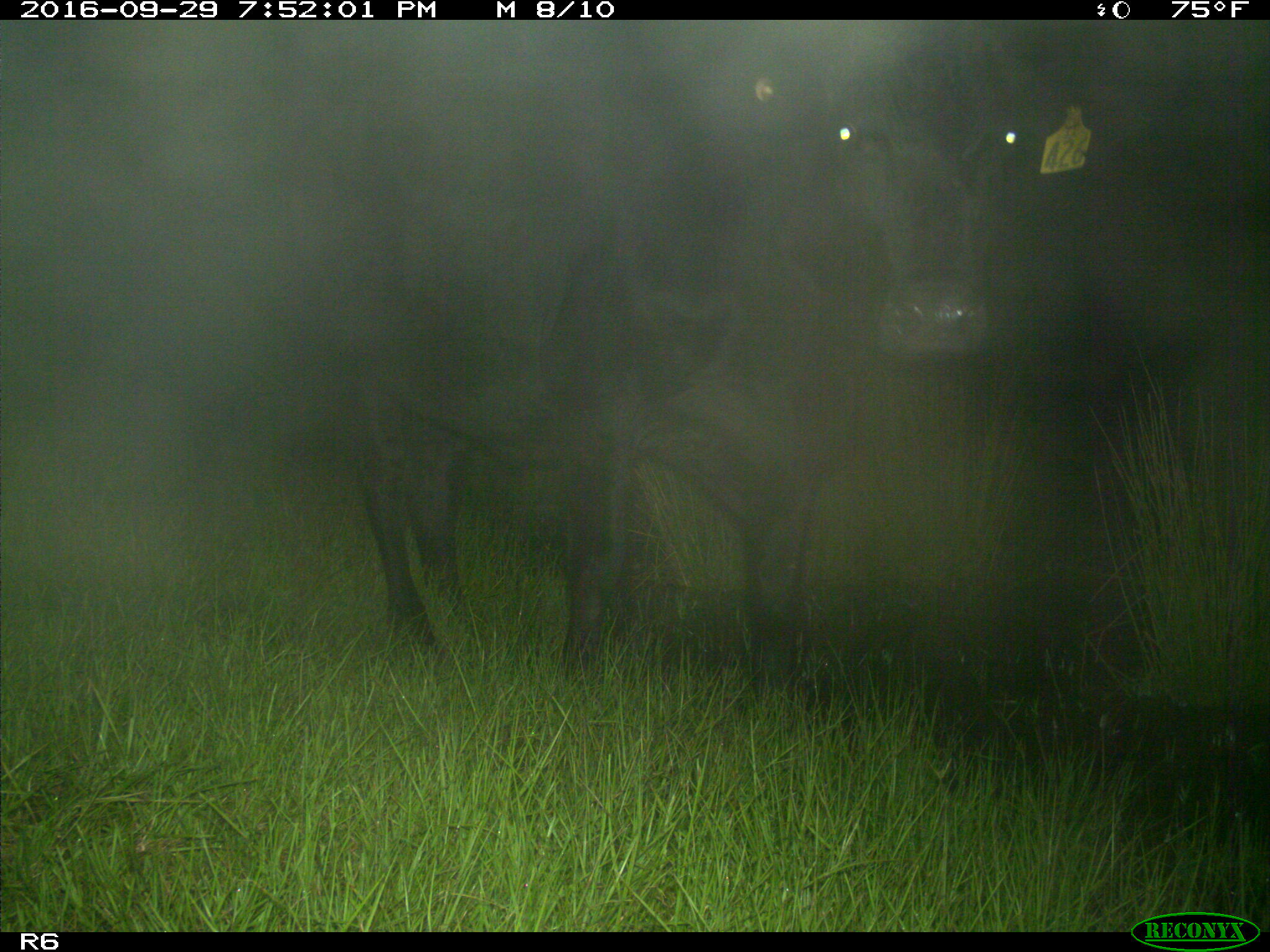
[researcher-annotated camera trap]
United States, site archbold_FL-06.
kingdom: Animalia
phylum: Chordata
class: Mammalia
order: Artiodactyla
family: Bovidae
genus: Bos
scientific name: Bos taurus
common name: domestic cow